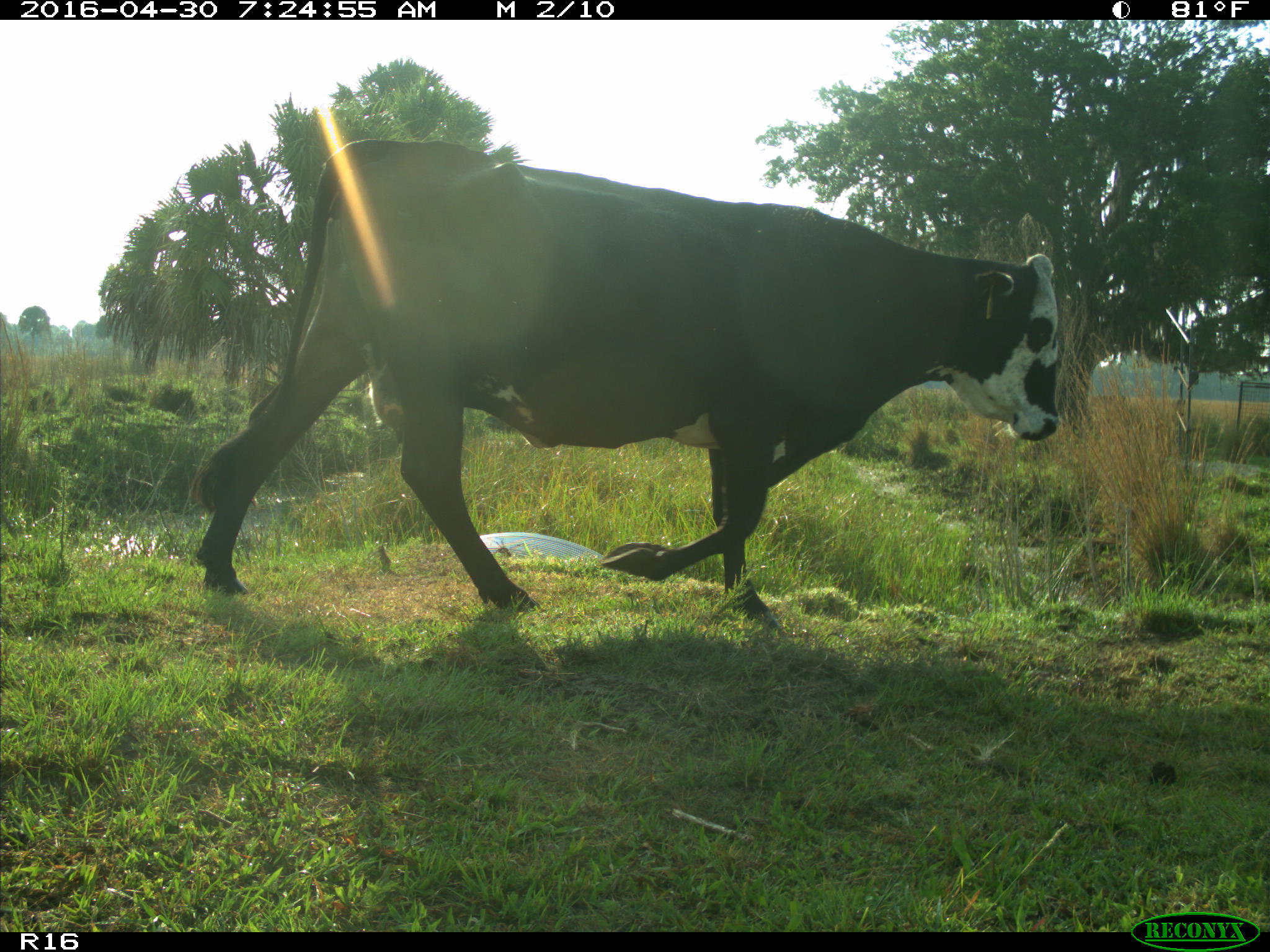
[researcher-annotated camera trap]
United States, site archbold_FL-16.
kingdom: Animalia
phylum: Chordata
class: Mammalia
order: Artiodactyla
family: Bovidae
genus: Bos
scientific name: Bos taurus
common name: domestic cow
Bos taurus (domestic cow).